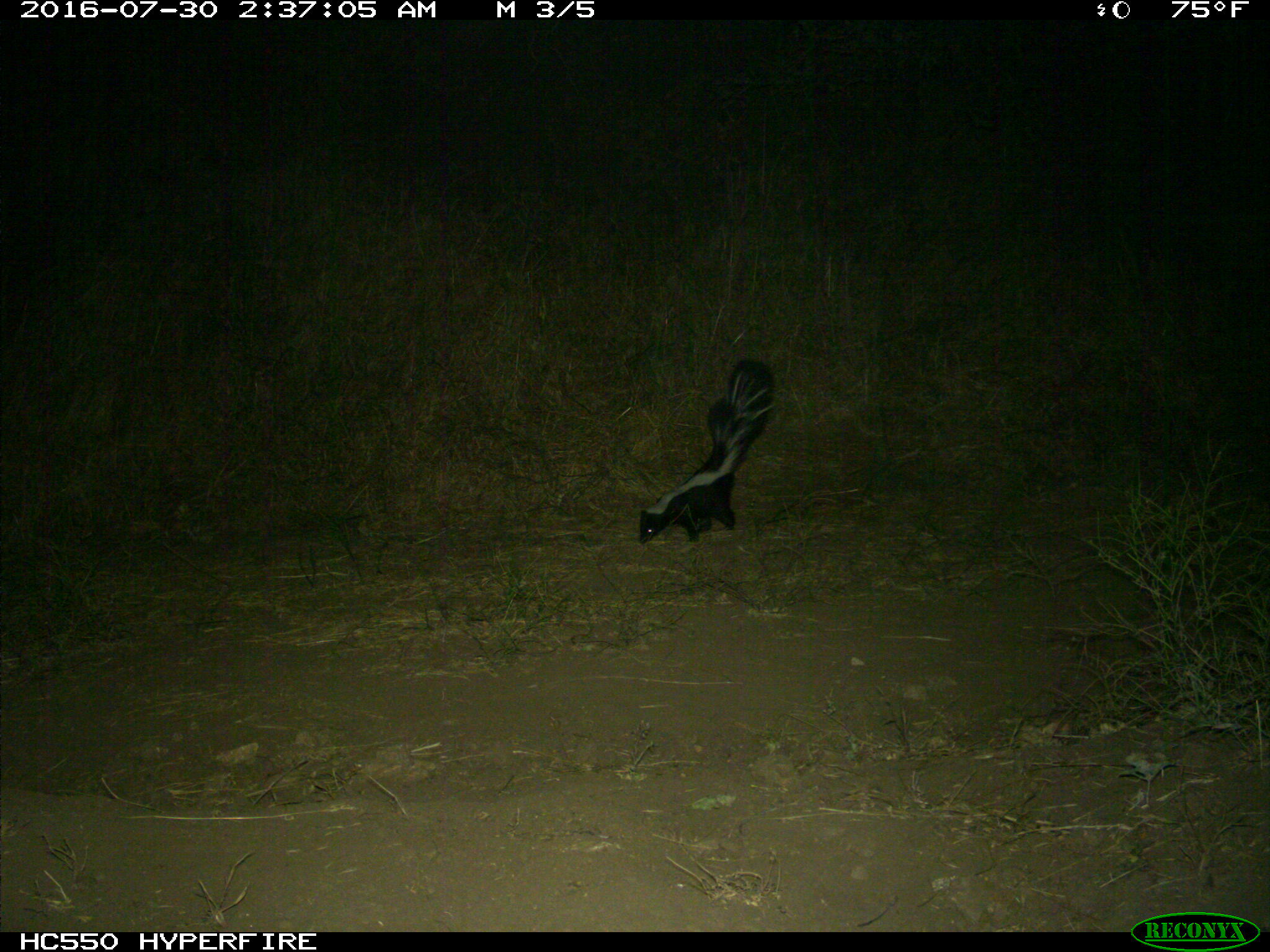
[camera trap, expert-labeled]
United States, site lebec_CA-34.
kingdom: Animalia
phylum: Chordata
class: Mammalia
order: Carnivora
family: Mephitidae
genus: Mephitis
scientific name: Mephitis mephitis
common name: striped skunk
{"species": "Mephitis mephitis (striped skunk)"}